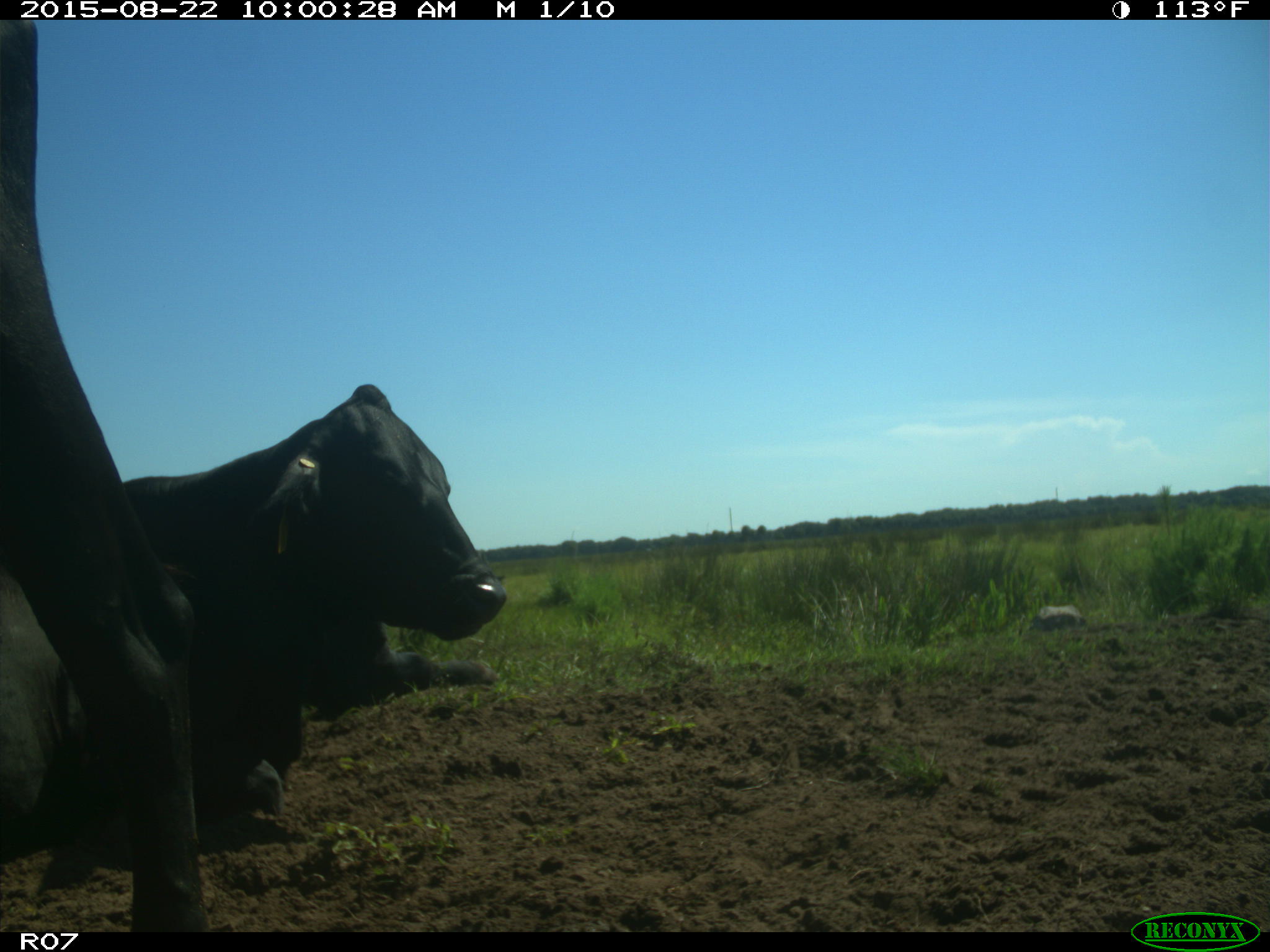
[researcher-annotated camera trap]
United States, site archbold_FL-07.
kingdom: Animalia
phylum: Chordata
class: Mammalia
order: Artiodactyla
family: Bovidae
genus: Bos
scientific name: Bos taurus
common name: domestic cow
Bos taurus (domestic cow).